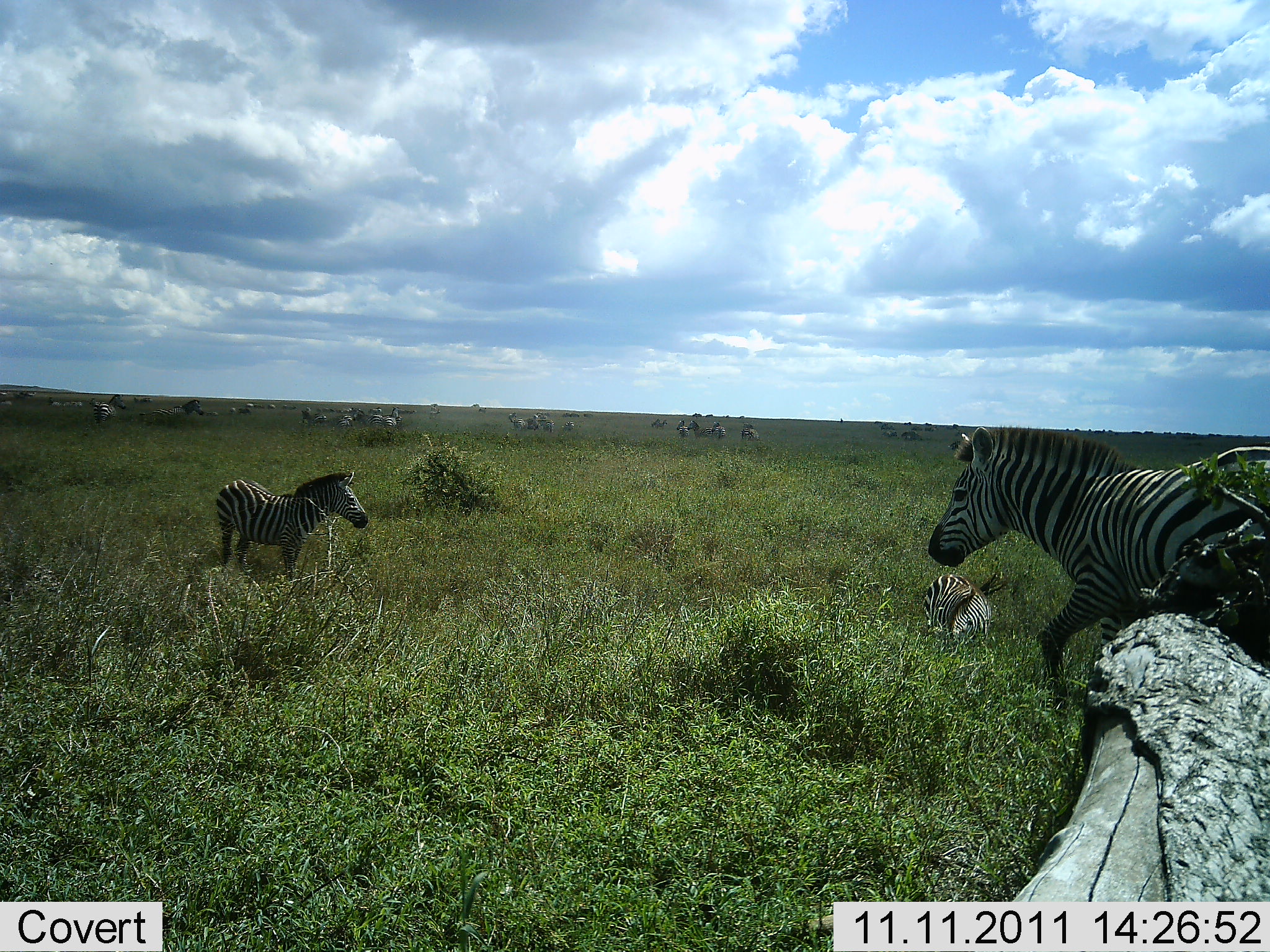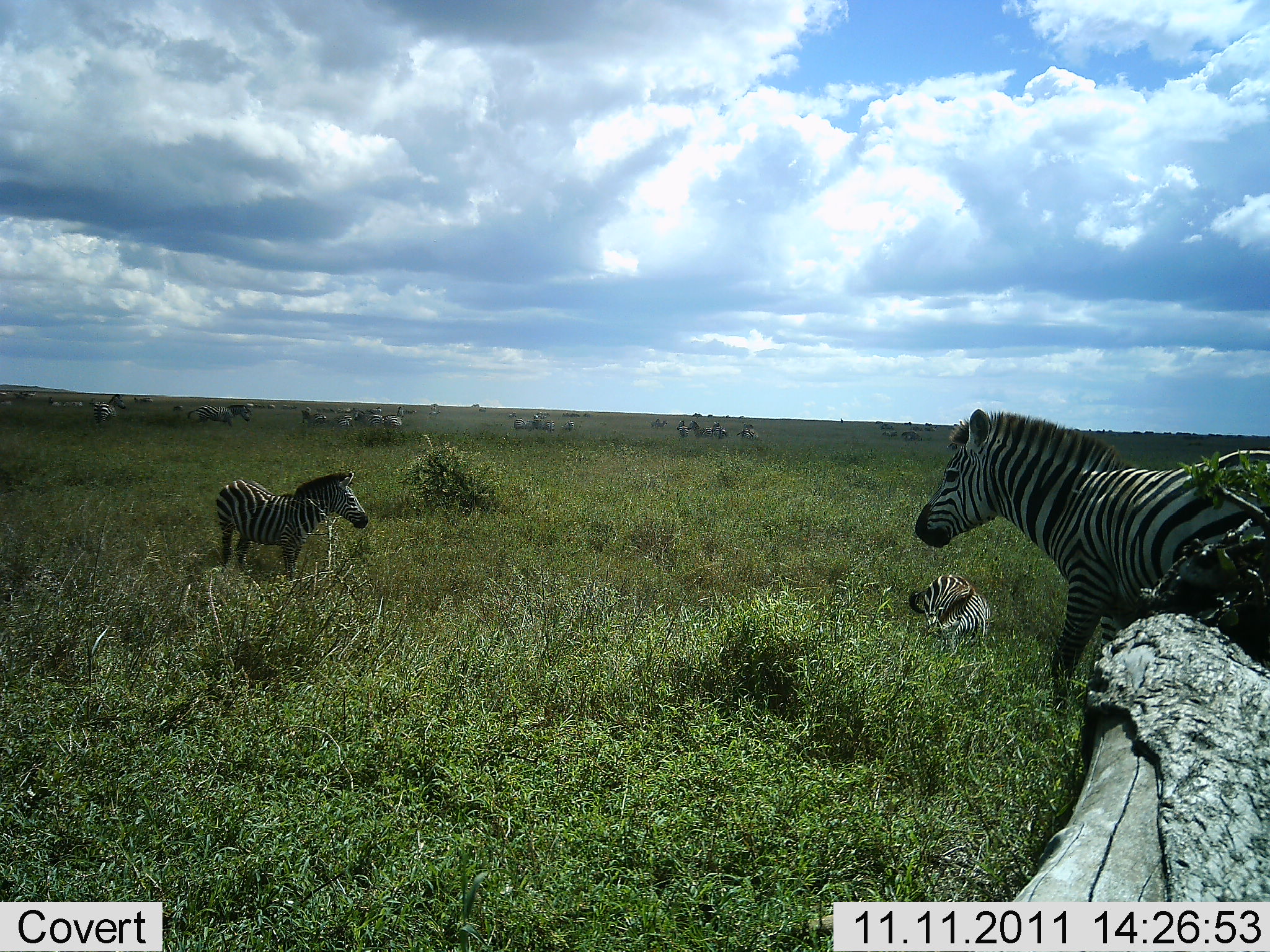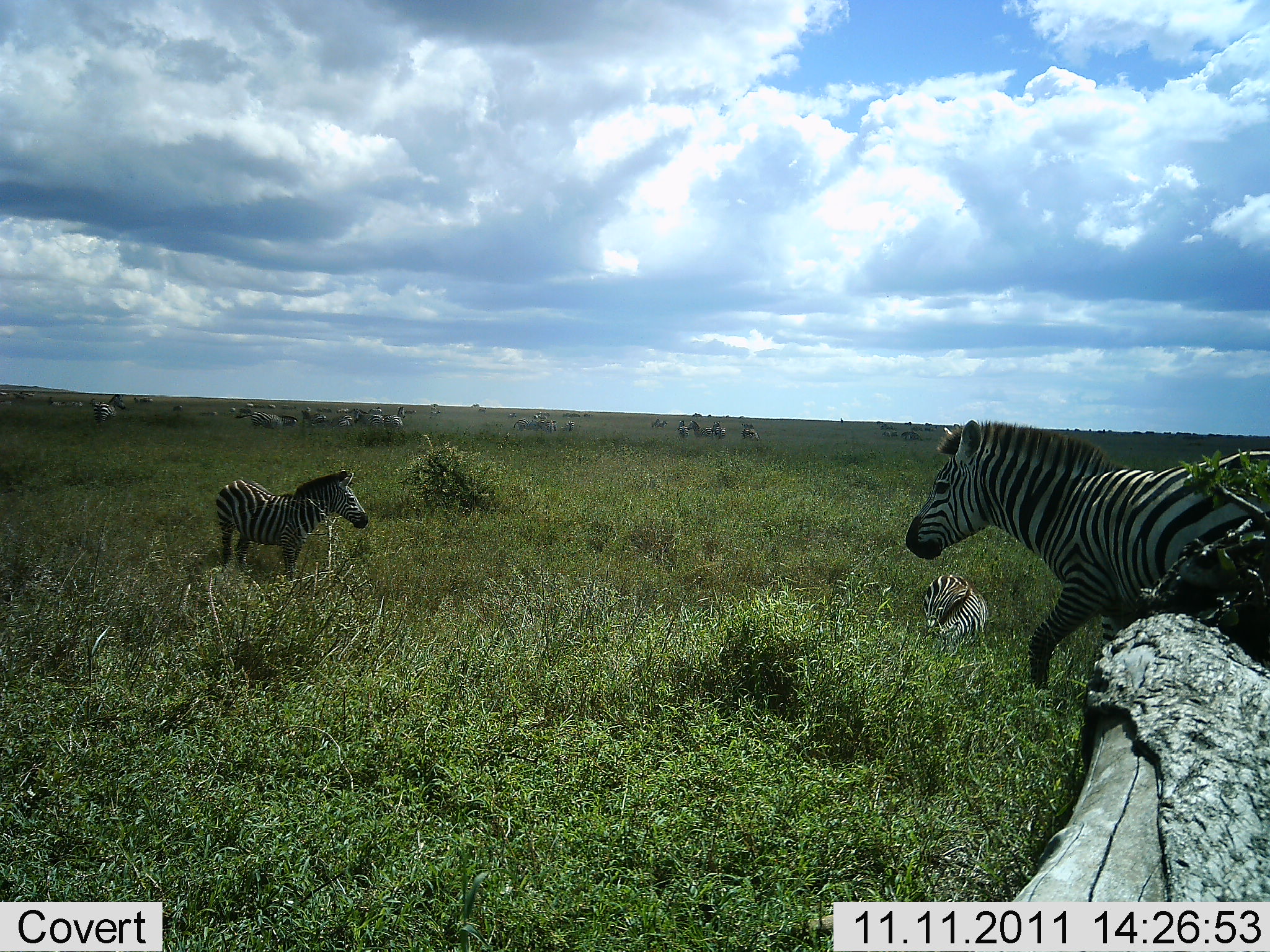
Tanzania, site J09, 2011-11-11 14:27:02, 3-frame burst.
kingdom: Animalia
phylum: Chordata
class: Mammalia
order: Perissodactyla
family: Equidae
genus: Equus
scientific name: Equus quagga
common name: plains zebra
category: zebra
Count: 11-50.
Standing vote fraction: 92%.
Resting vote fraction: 92%.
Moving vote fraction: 83%.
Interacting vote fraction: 25%.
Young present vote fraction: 17%.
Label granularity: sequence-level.